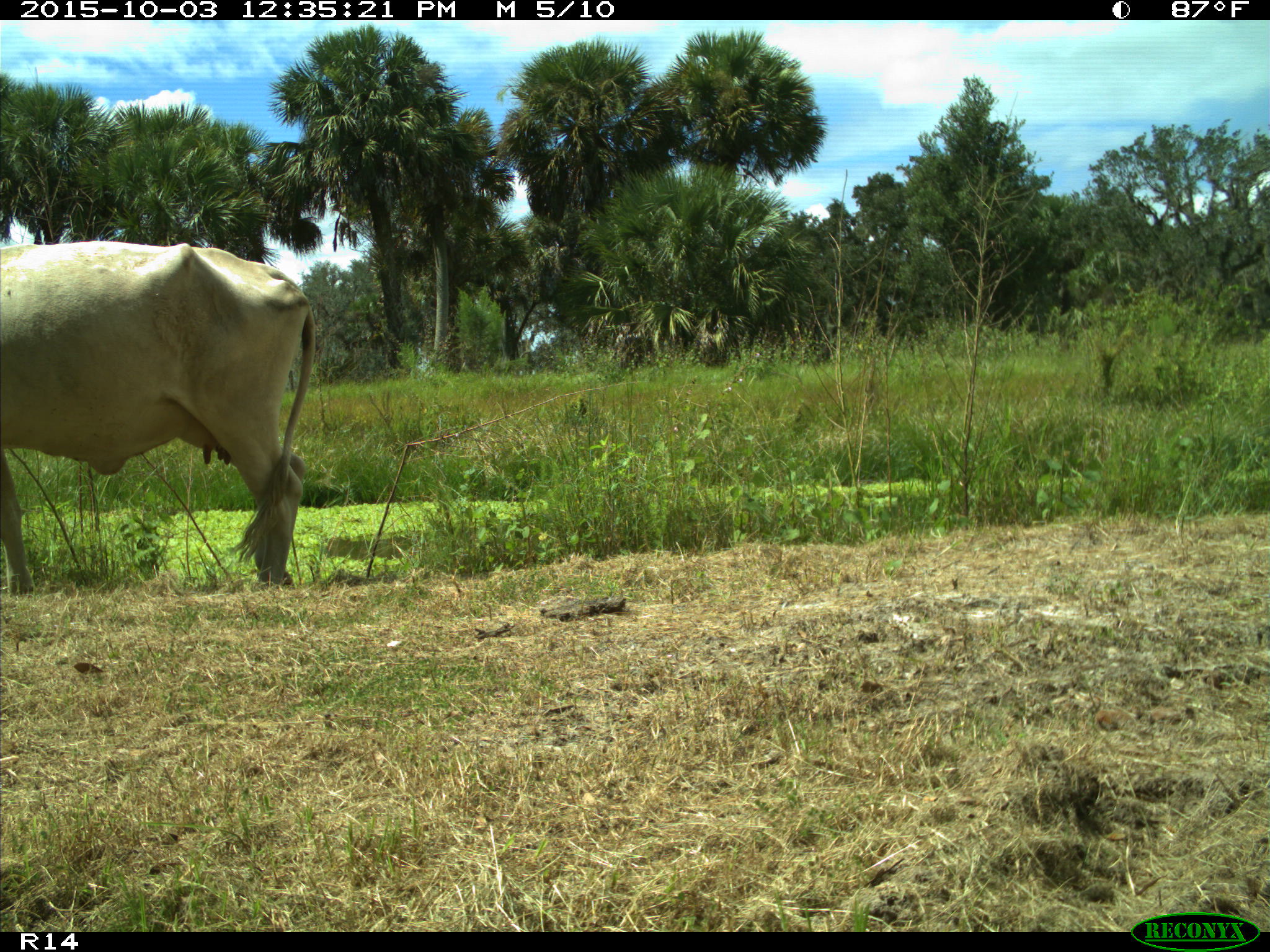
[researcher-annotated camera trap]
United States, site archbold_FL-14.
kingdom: Animalia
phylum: Chordata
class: Mammalia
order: Artiodactyla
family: Bovidae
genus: Bos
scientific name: Bos taurus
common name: domestic cow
Bos taurus (domestic cow).